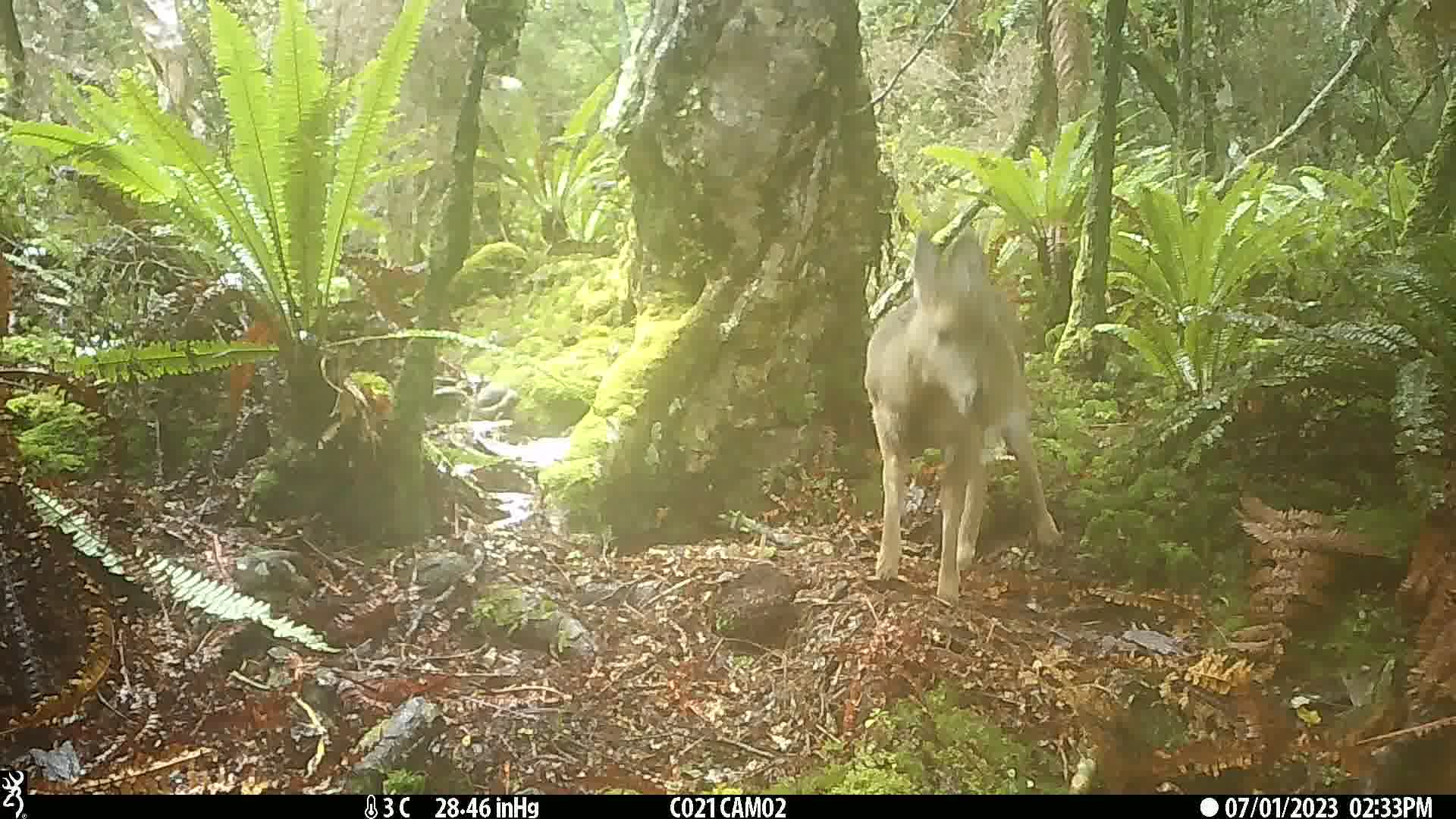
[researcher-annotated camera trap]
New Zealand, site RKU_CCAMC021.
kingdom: Animalia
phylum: Chordata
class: Mammalia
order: Artiodactyla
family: Cervidae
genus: Odocoileus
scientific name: Odocoileus virginianus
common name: white-tailed deer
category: white tailed deer